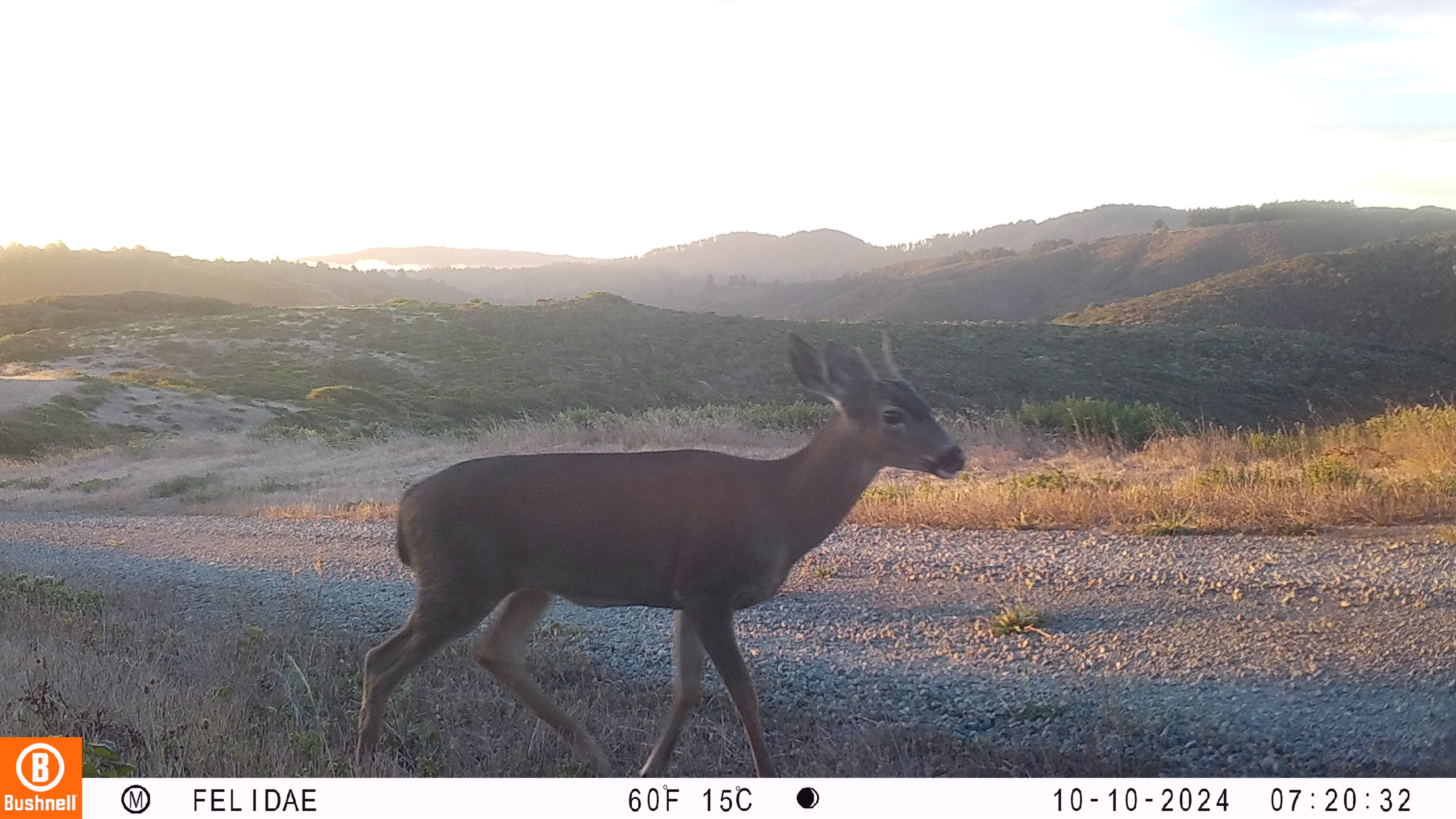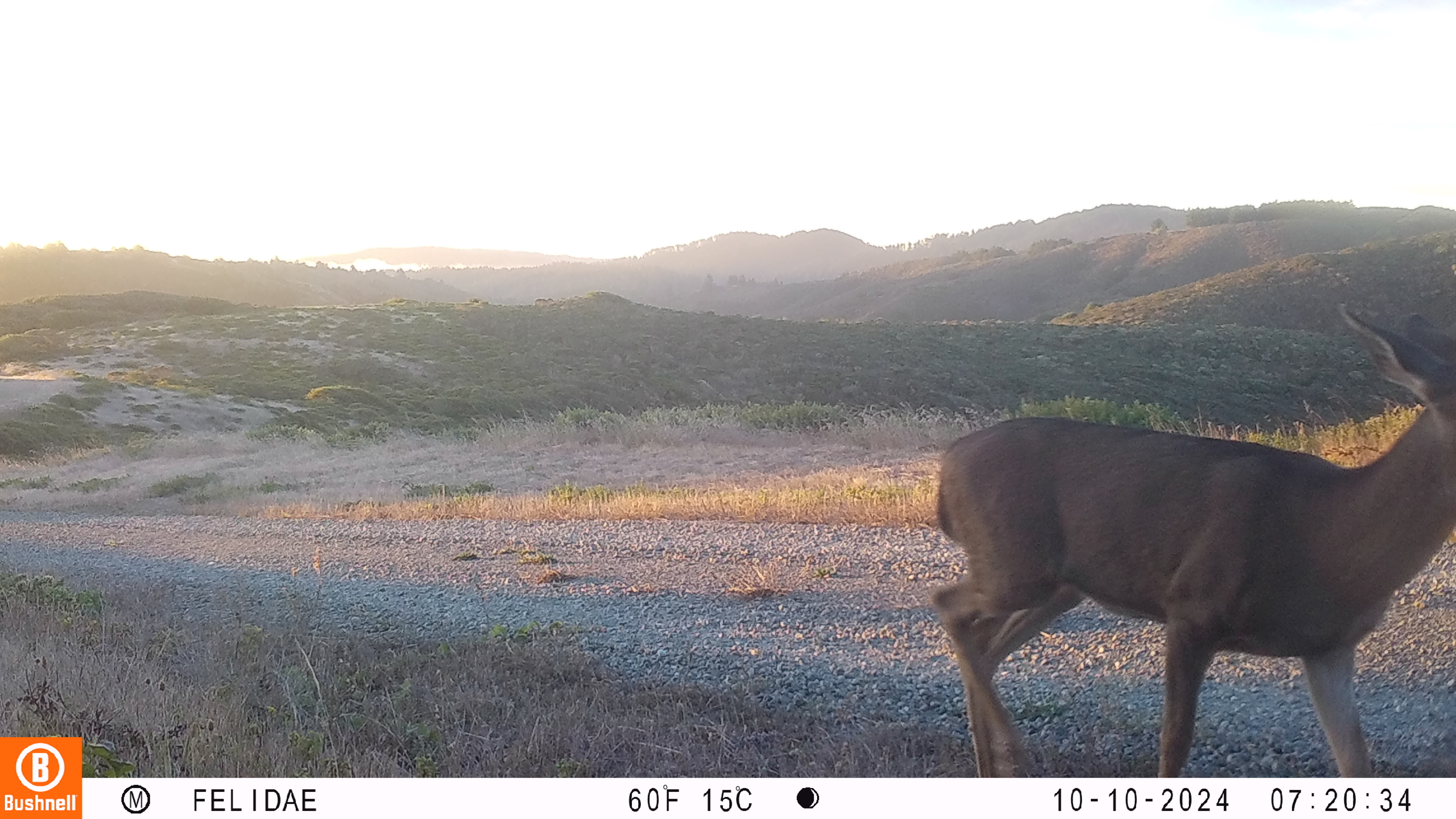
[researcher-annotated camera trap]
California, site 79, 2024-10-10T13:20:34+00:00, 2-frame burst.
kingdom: Animalia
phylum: Chordata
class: Mammalia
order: Artiodactyla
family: Cervidae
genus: Odocoileus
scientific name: Odocoileus hemionus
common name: mule deer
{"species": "mule deer (Odocoileus hemionus)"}